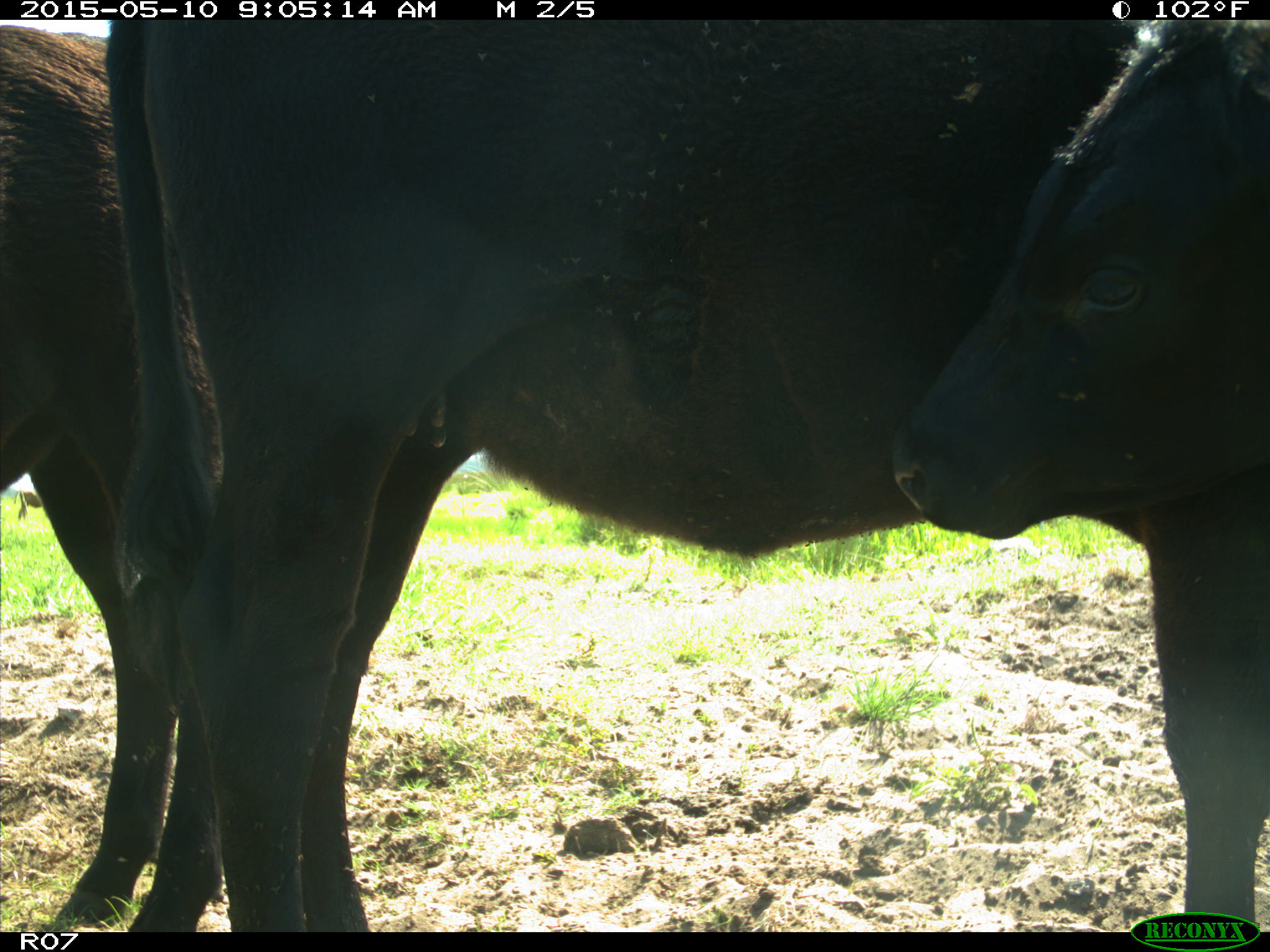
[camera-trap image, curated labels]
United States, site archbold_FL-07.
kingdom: Animalia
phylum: Chordata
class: Mammalia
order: Artiodactyla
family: Bovidae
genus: Bos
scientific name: Bos taurus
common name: domestic cow